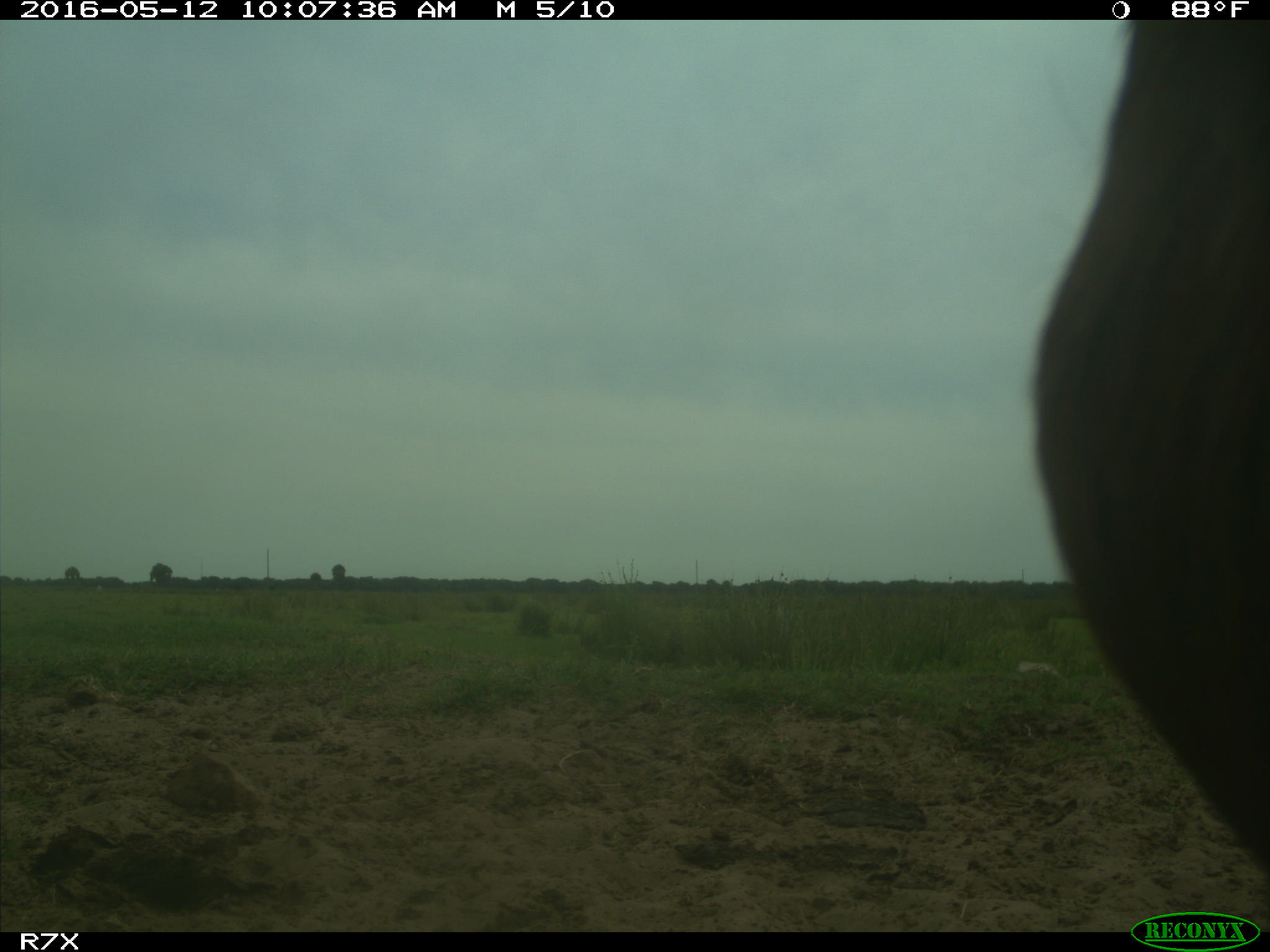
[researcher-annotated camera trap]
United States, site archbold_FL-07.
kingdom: Animalia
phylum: Chordata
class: Mammalia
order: Artiodactyla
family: Bovidae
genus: Bos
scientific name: Bos taurus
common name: domestic cow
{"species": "Bos taurus (domestic cow)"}